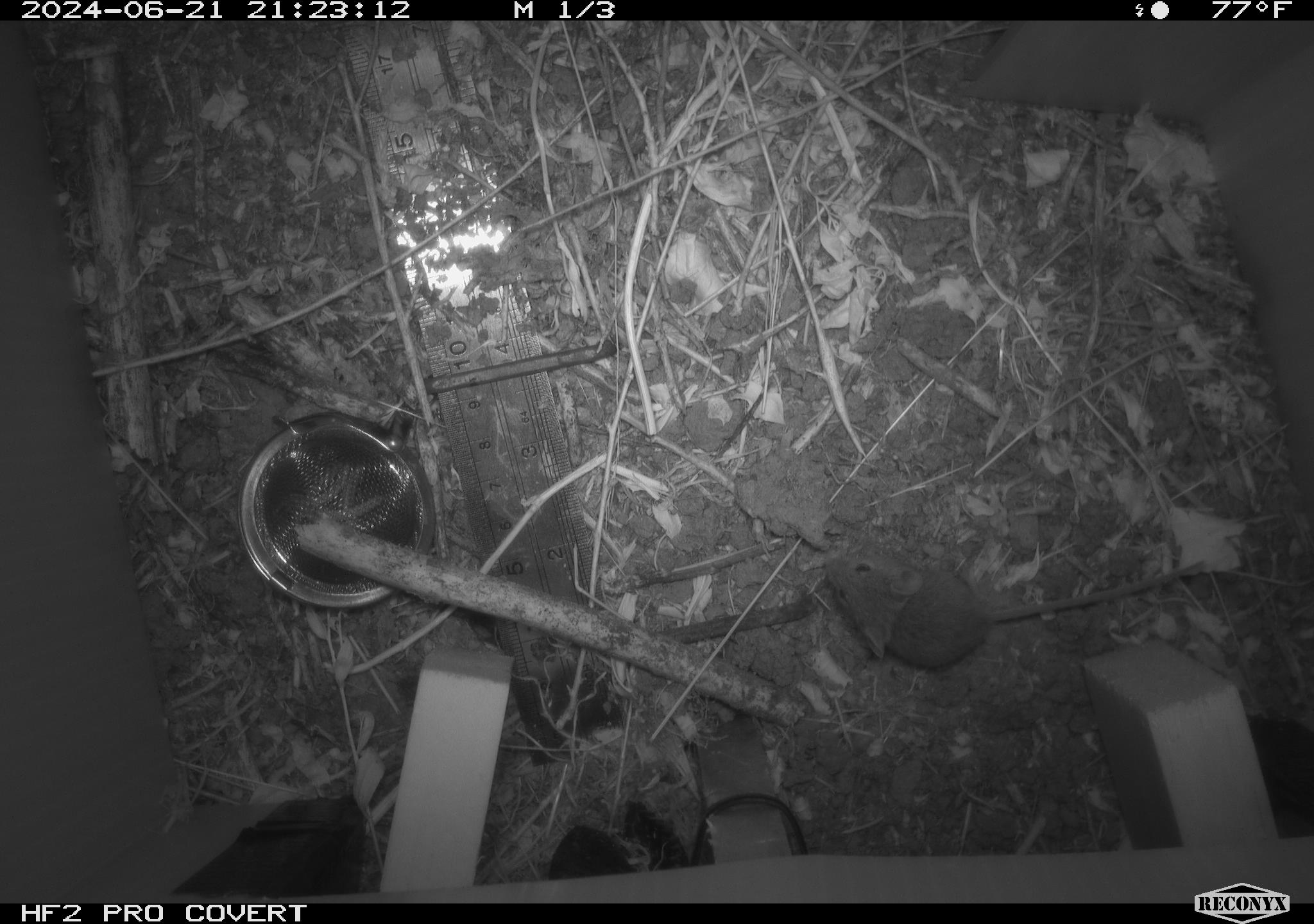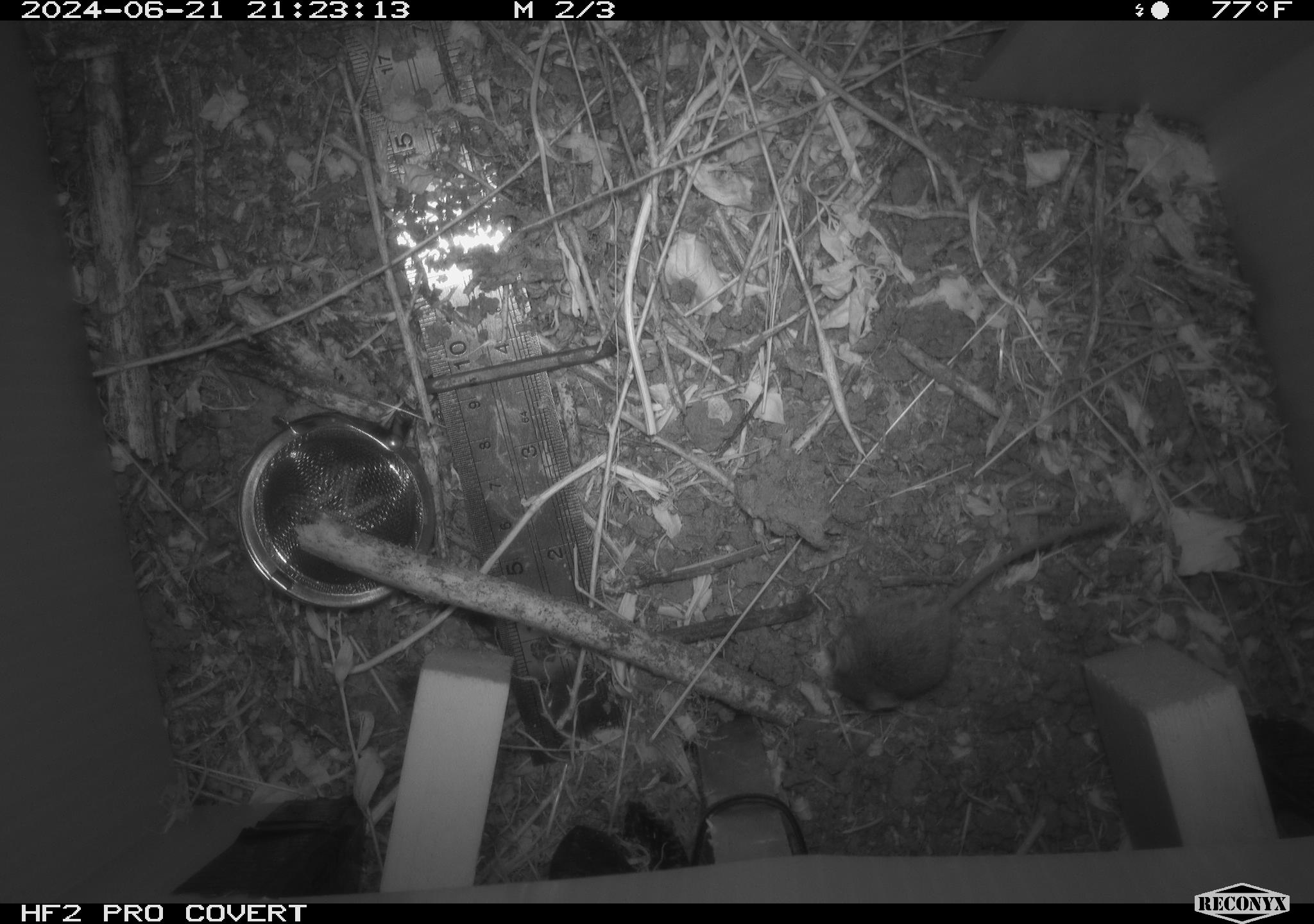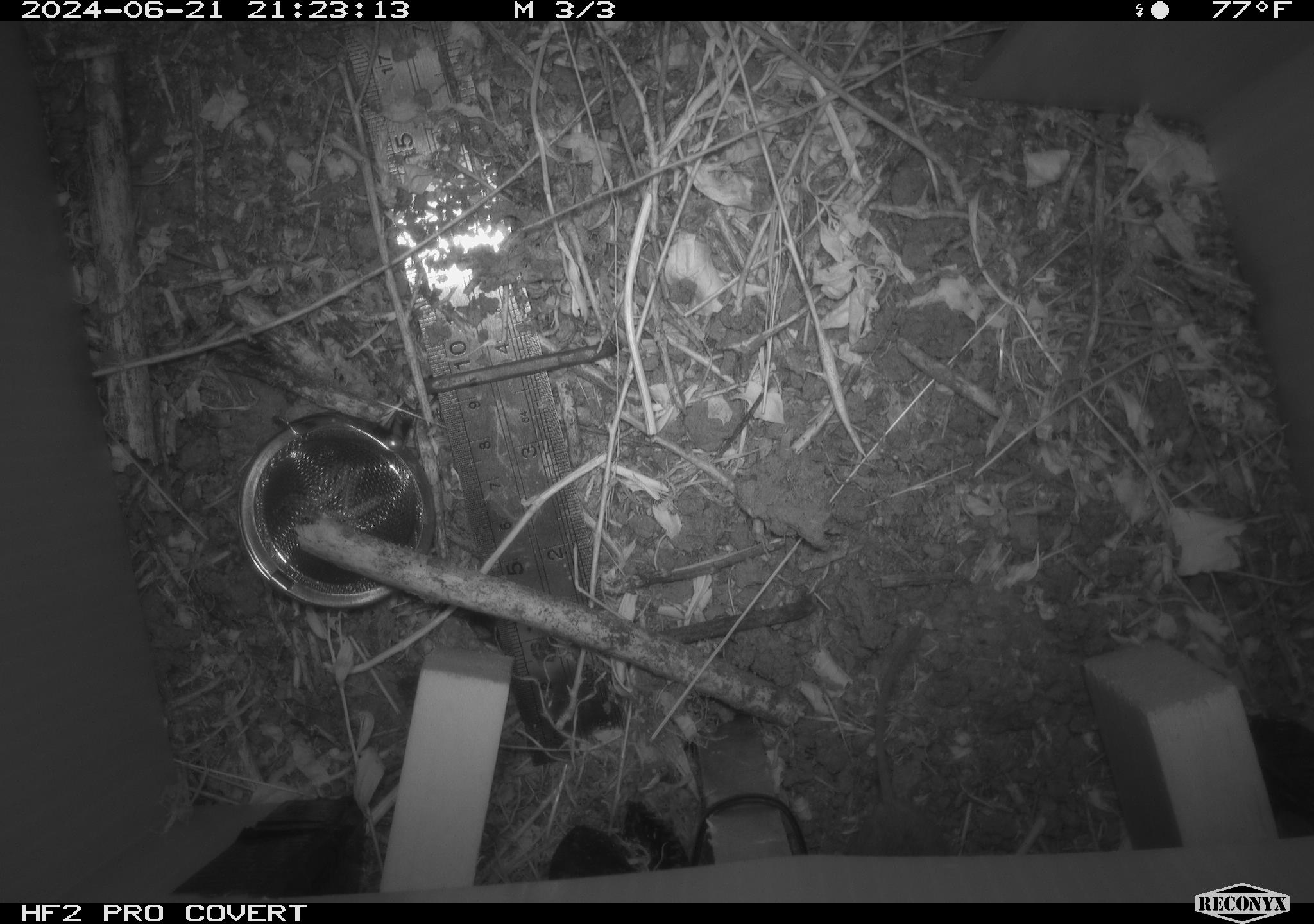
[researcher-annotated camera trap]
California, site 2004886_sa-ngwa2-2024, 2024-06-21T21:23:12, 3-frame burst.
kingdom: Animalia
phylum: Chordata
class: Mammalia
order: Rodentia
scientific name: Rodentia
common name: mouse species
Mouse species (Rodentia).